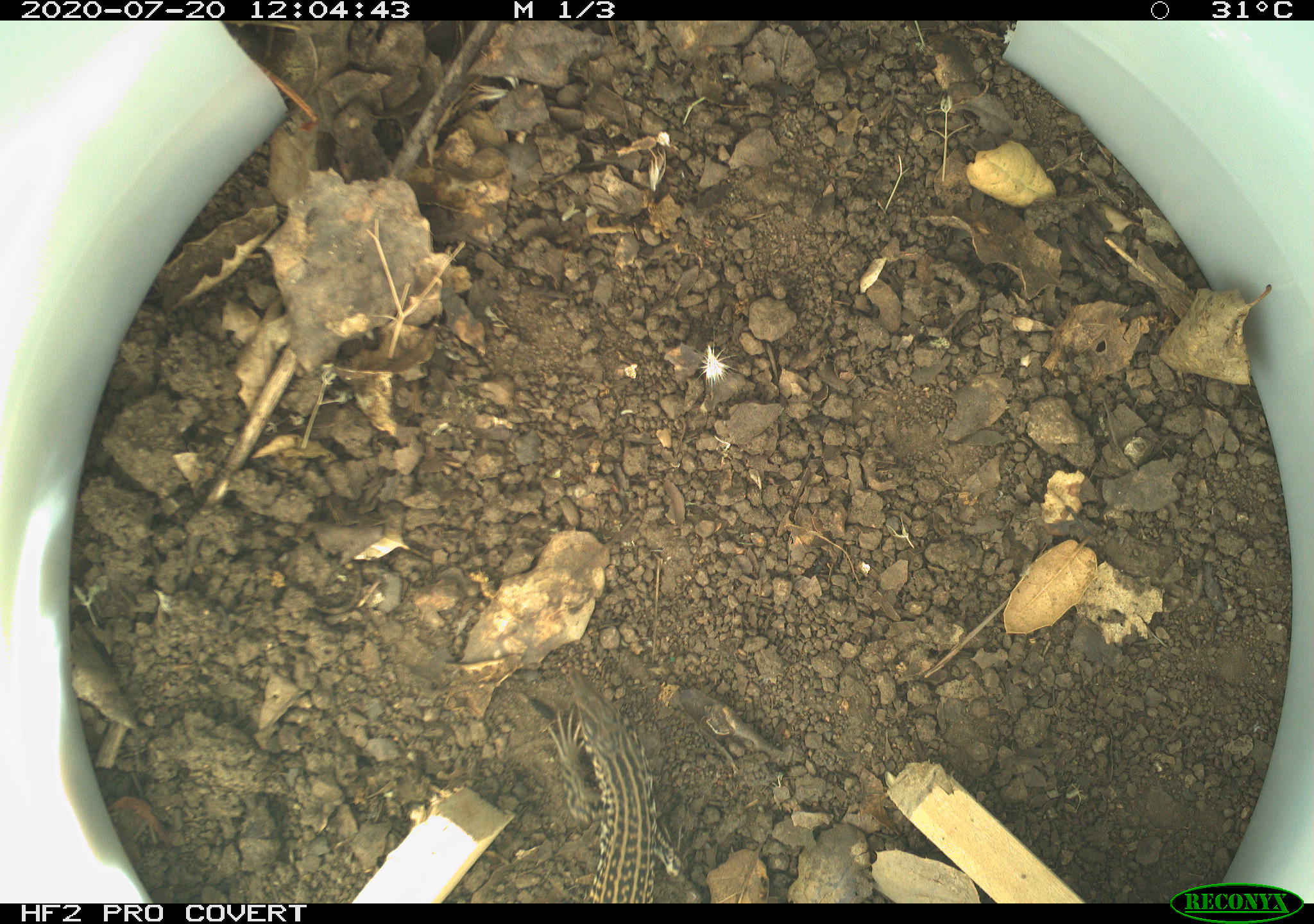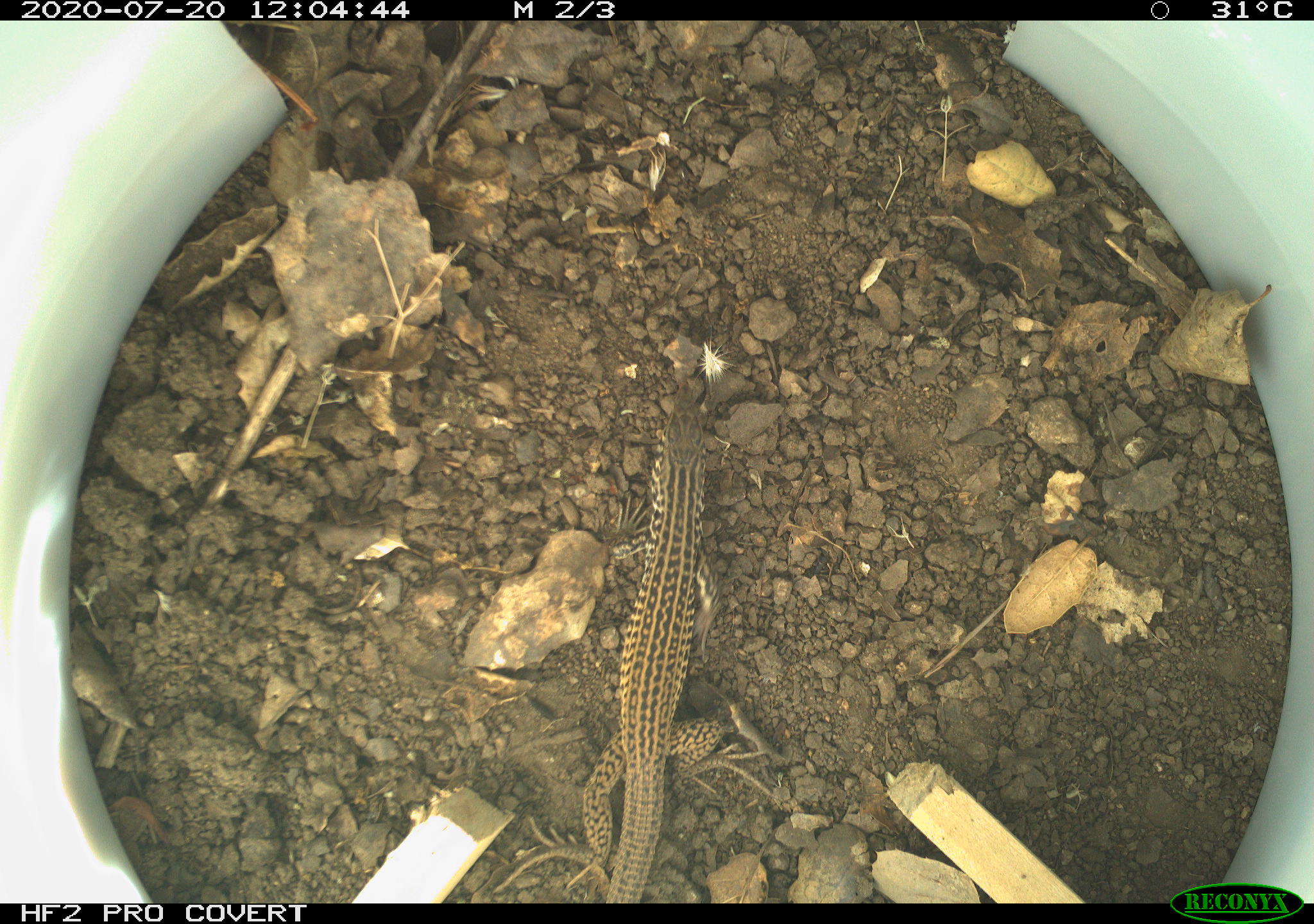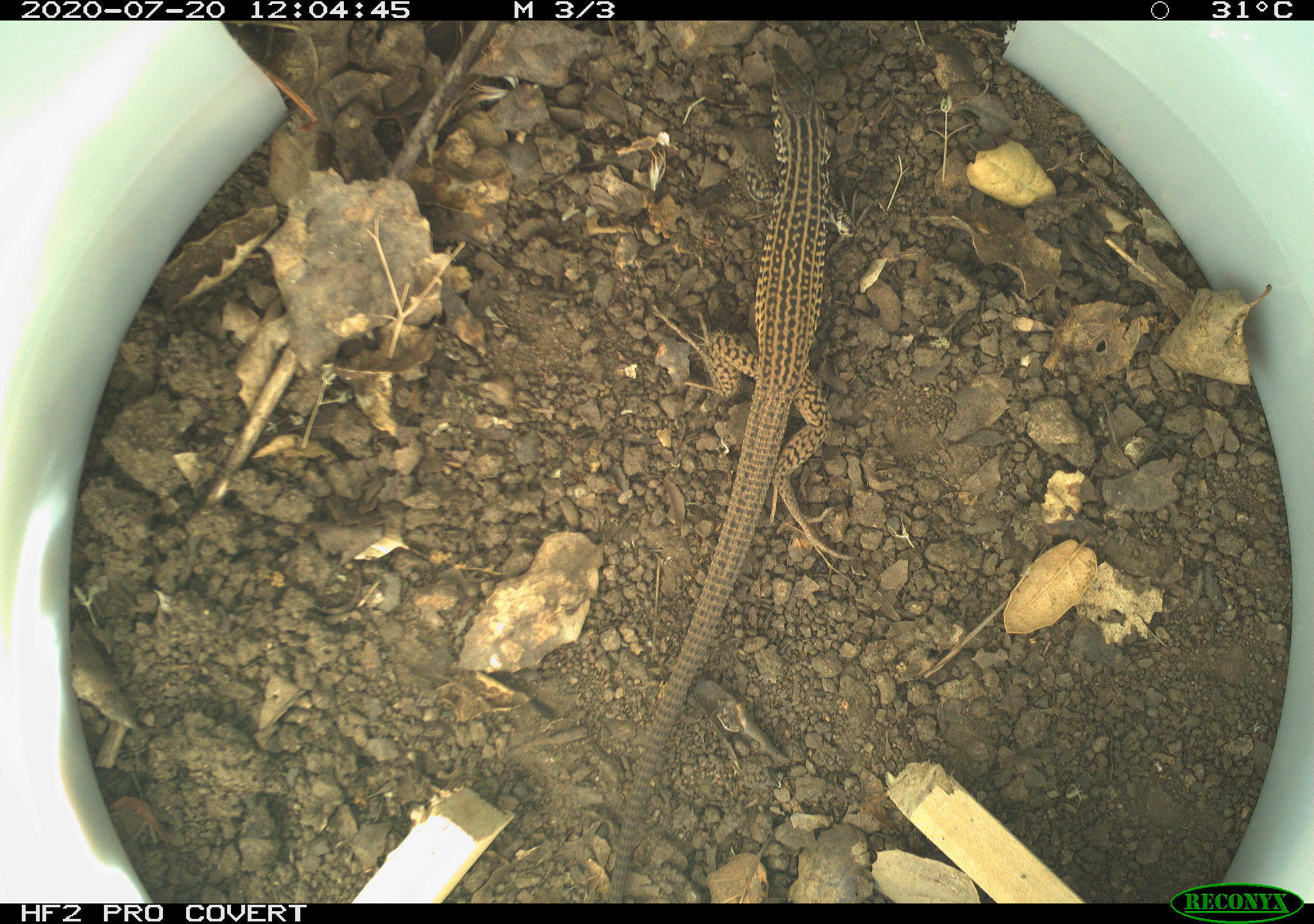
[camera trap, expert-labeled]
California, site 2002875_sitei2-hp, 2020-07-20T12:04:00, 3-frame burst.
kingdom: Animalia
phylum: Chordata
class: Reptilia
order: Squamata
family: Teiidae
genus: Aspidoscelis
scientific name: Aspidoscelis tigris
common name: western whiptail